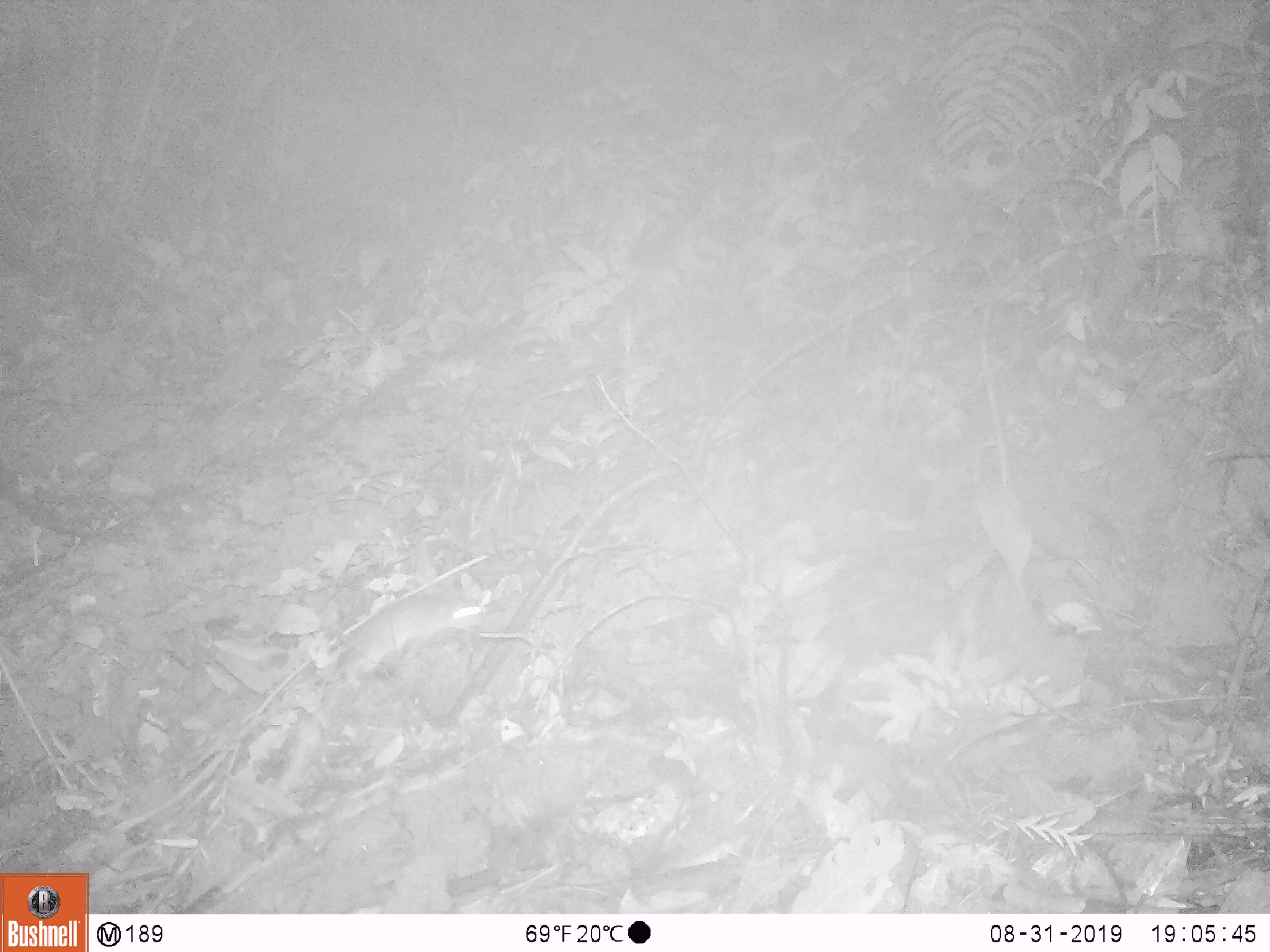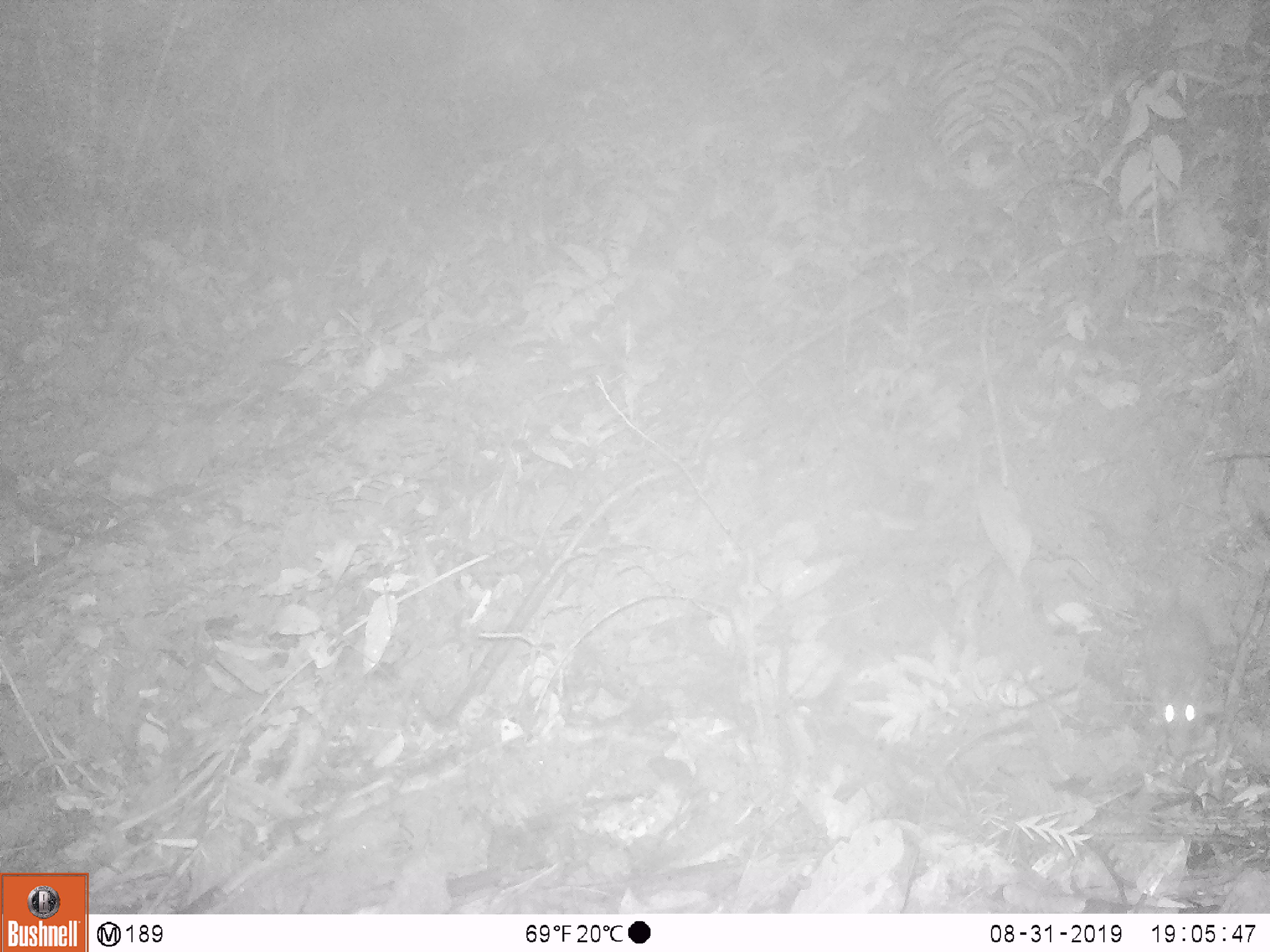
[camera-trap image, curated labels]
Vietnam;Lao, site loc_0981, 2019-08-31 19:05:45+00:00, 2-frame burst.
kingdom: Animalia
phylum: Chordata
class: Mammalia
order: Rodentia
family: Muridae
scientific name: Muridae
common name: old-world mice and rats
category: unidentified murid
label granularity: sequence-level